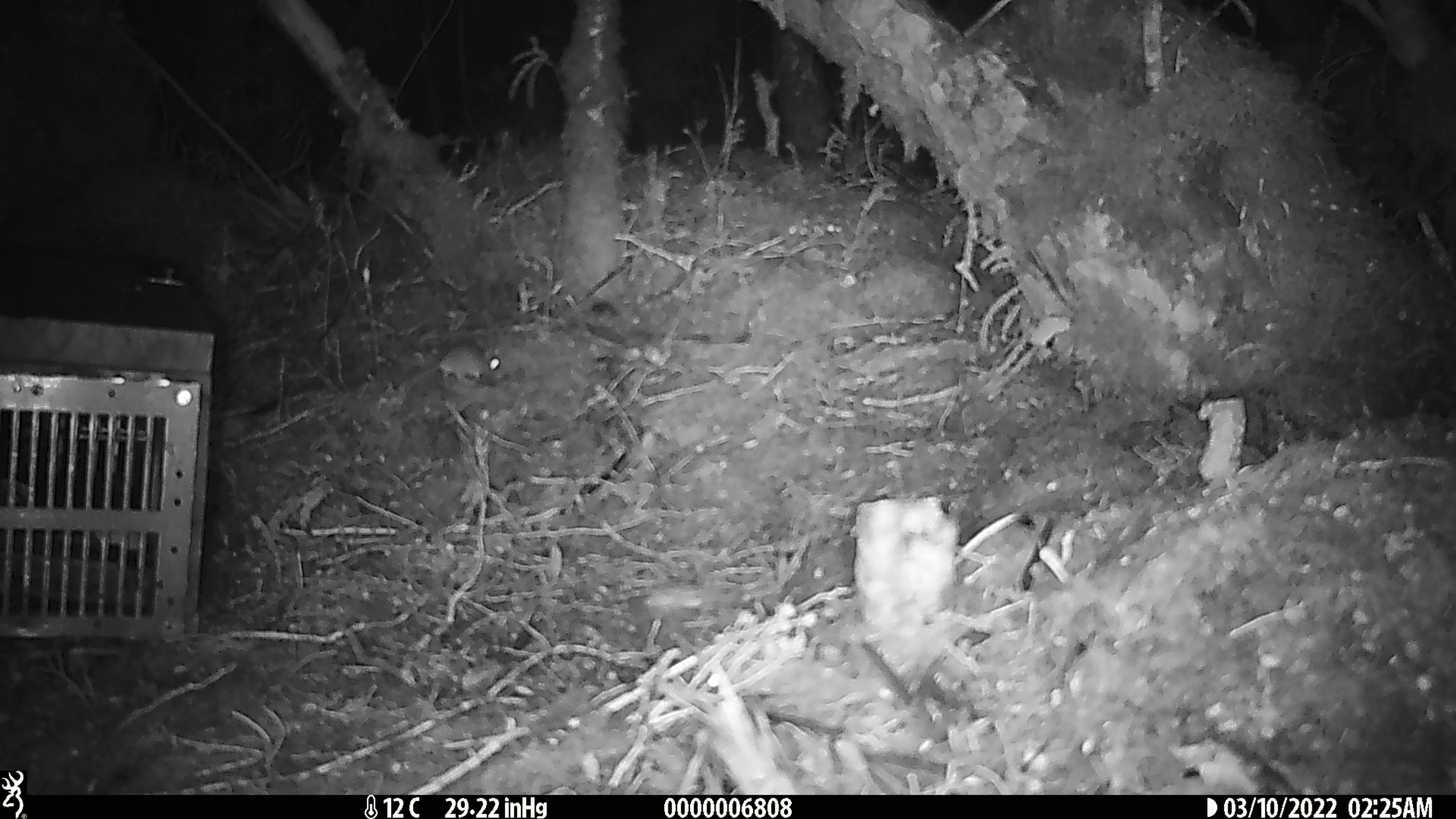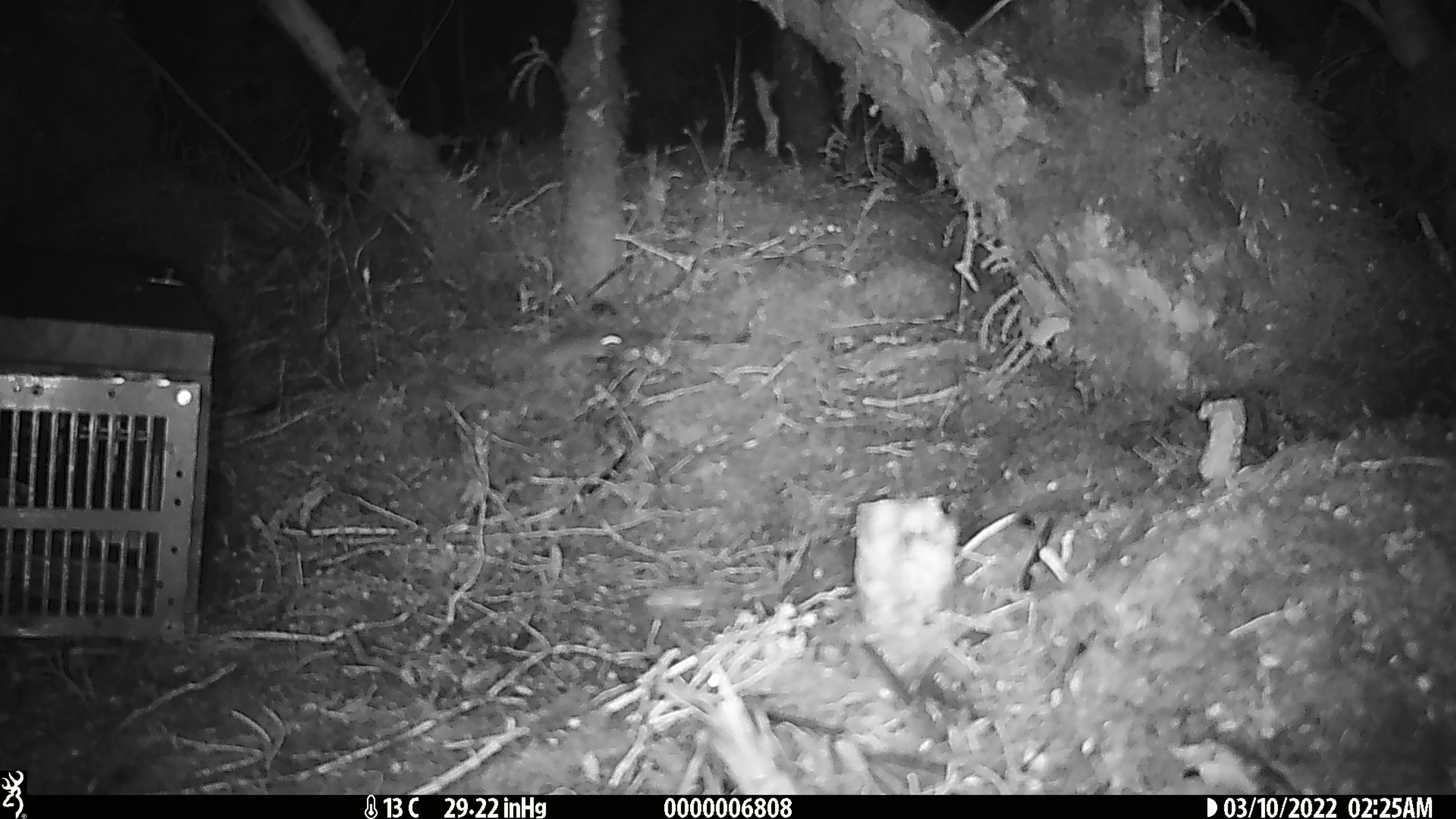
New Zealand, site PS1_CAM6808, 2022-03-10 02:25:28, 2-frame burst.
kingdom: Animalia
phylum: Chordata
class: Mammalia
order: Rodentia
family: Muridae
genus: Mus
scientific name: Mus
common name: mouse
Mouse (Mus).